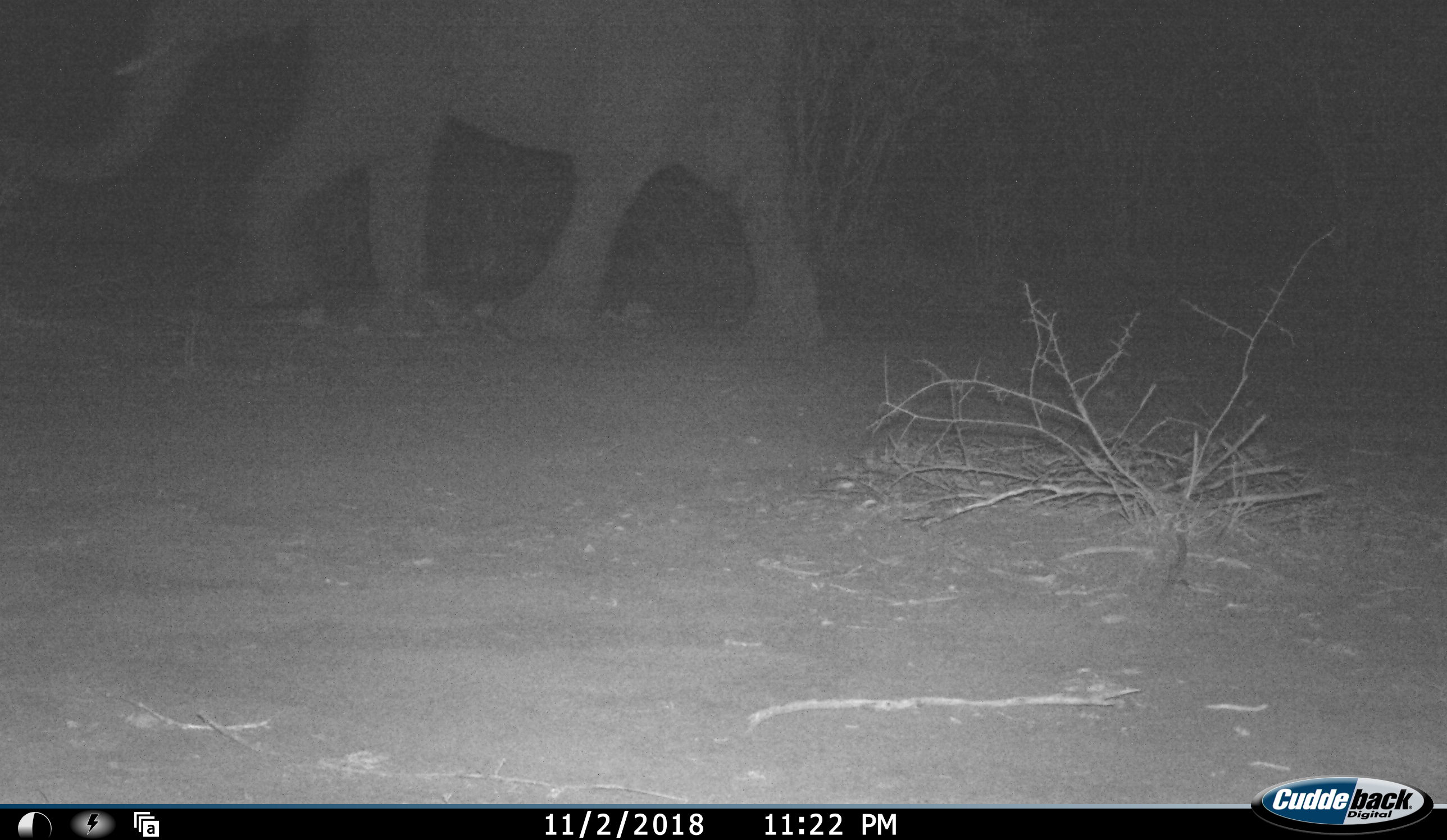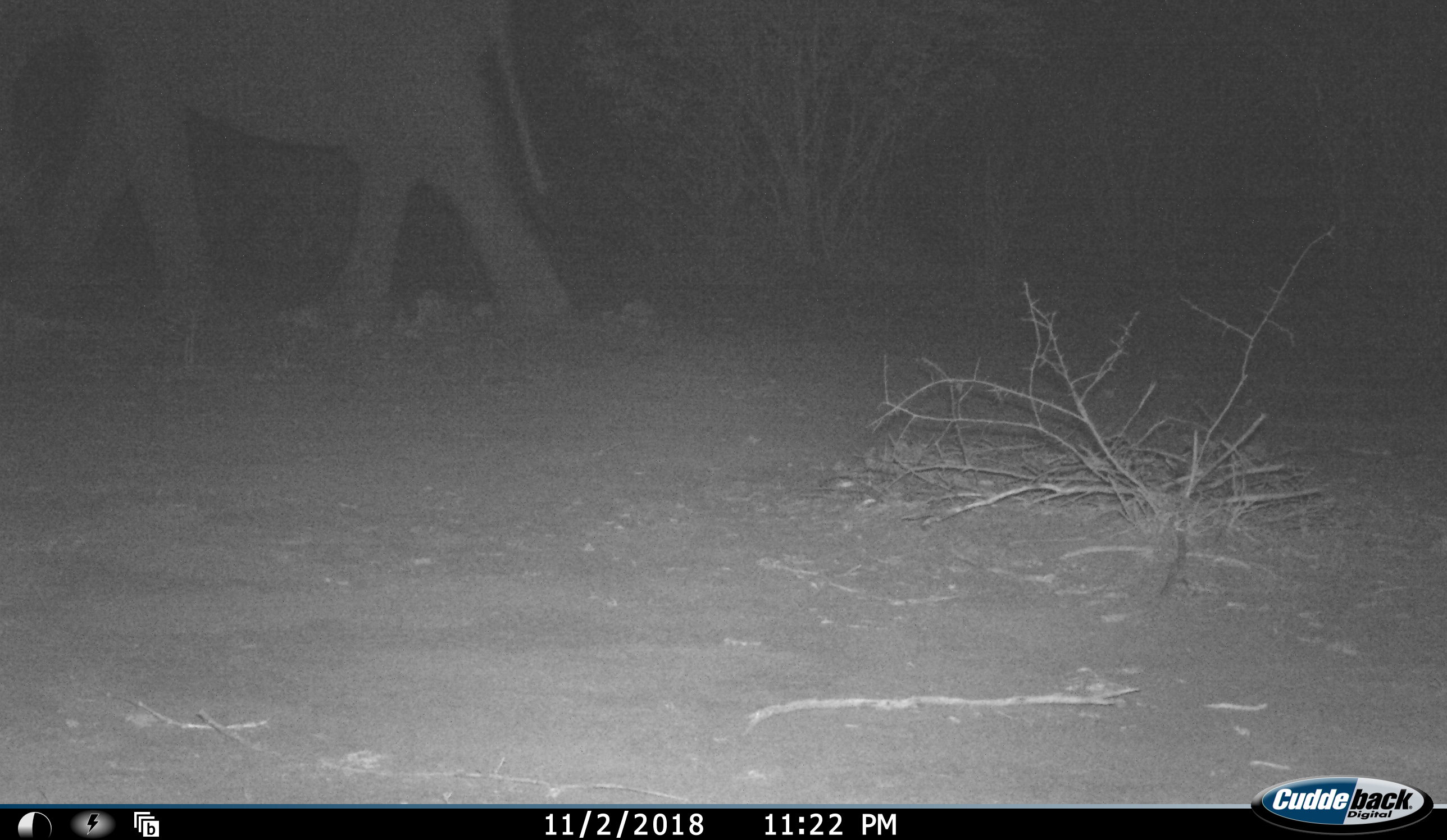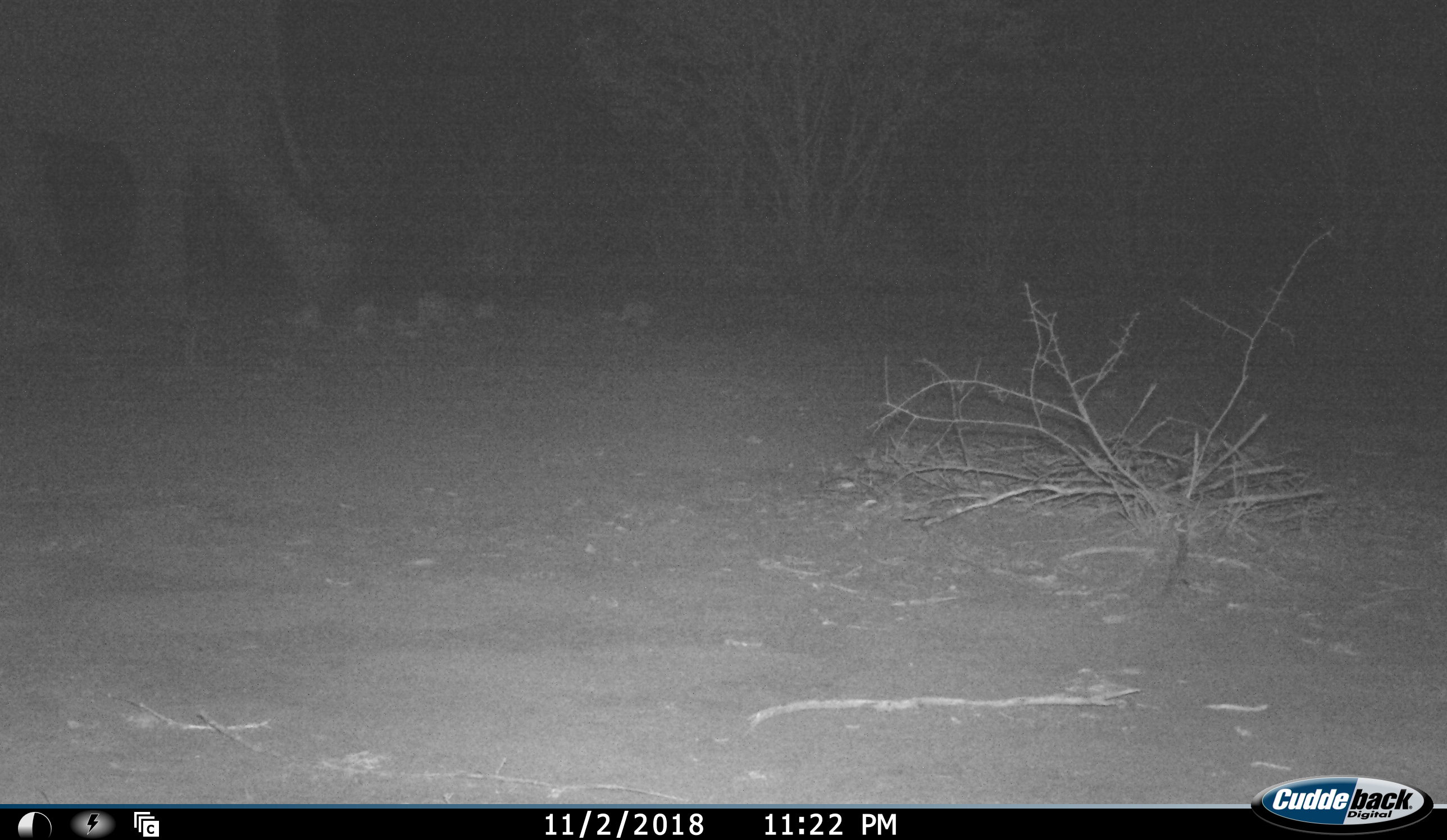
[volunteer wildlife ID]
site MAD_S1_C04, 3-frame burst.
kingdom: Animalia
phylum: Chordata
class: Mammalia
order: Proboscidea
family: Elephantidae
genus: Loxodonta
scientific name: Loxodonta africana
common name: african bush elephant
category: elephant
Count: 1.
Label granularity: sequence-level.